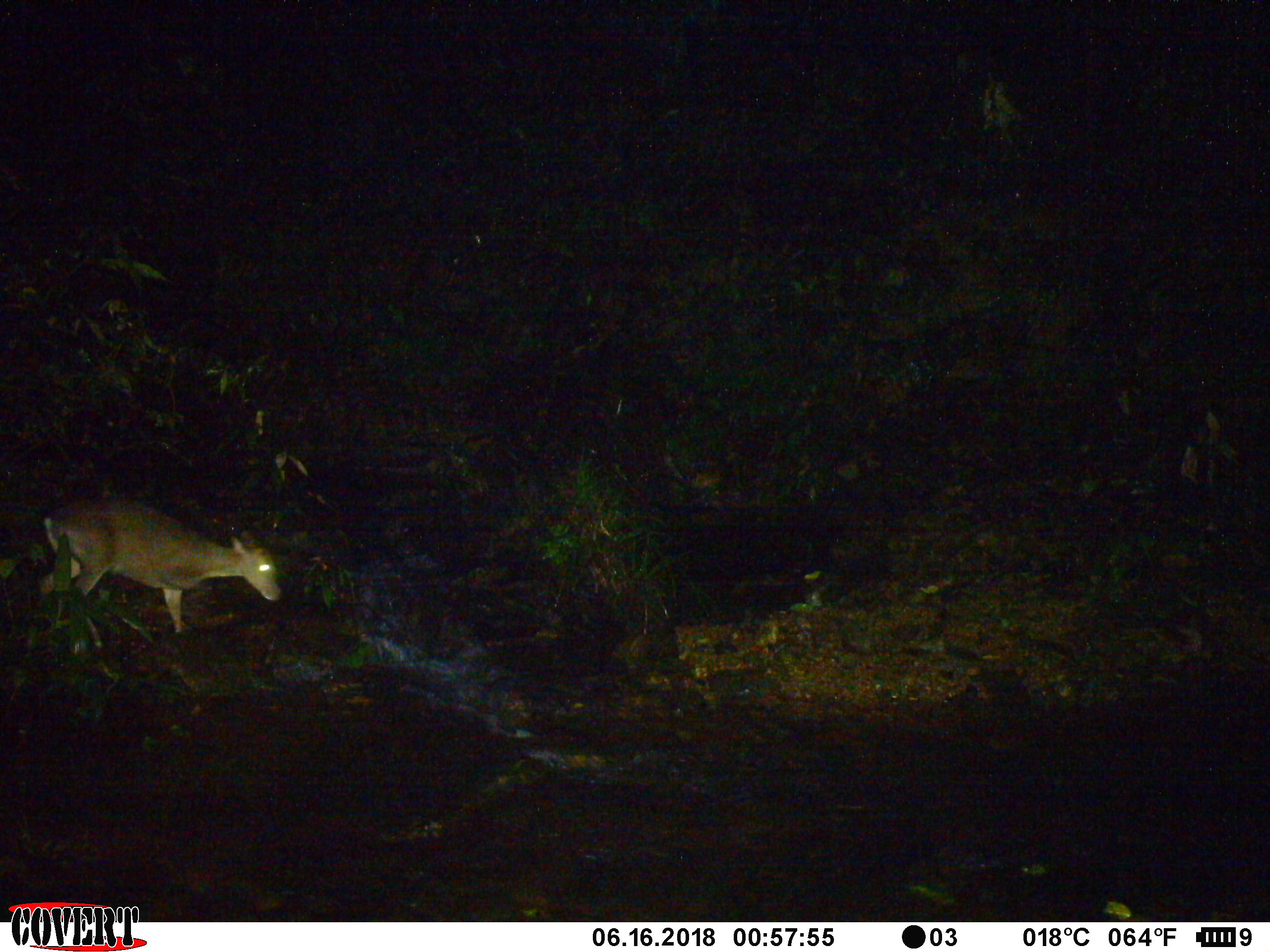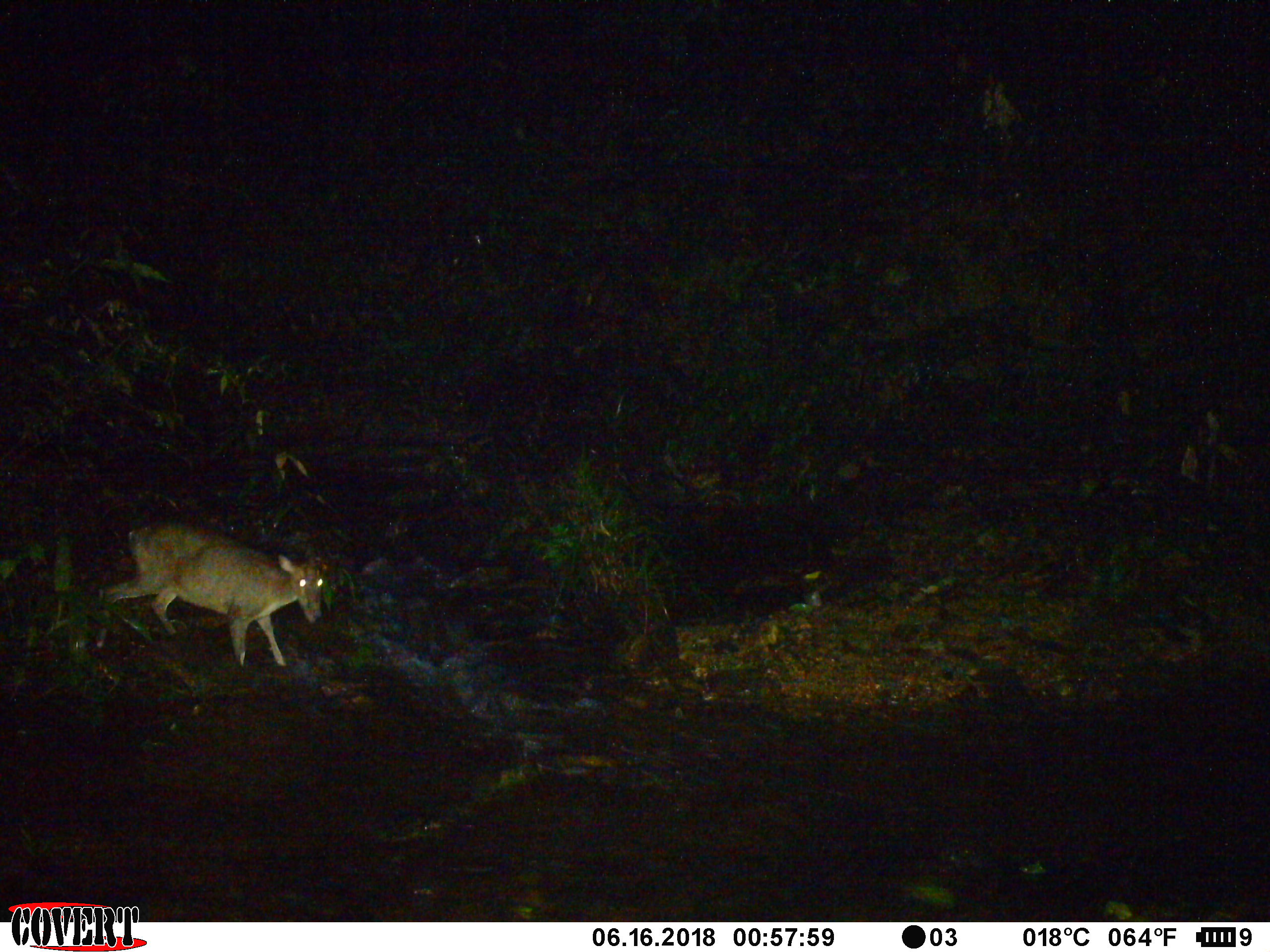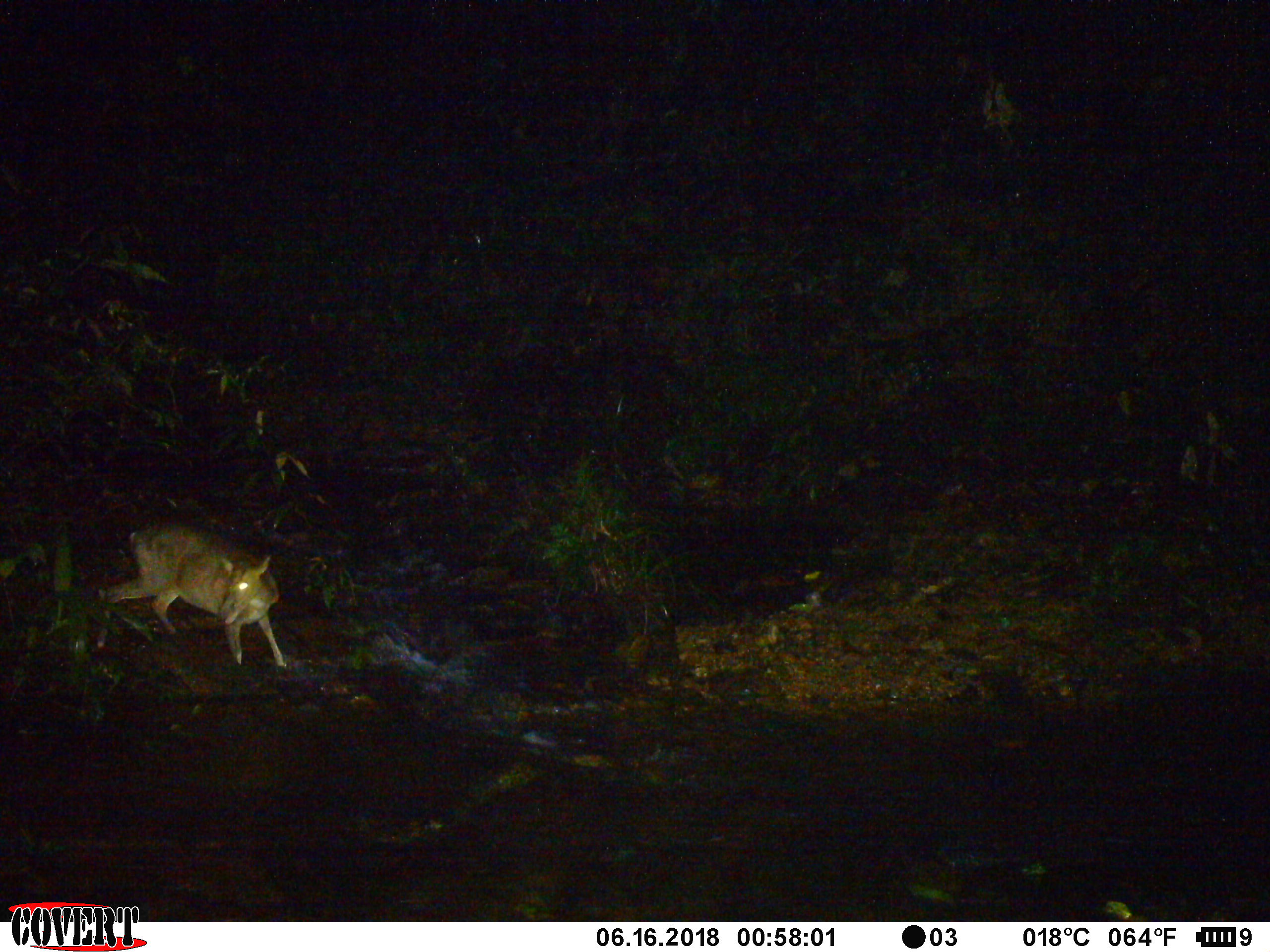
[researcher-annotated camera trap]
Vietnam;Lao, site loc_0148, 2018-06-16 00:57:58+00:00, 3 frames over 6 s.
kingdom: Animalia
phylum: Chordata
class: Mammalia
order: Artiodactyla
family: Cervidae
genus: Muntiacus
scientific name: Muntiacus rooseveltorum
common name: roosevelt's muntjac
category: roosevelts muntjac group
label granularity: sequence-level